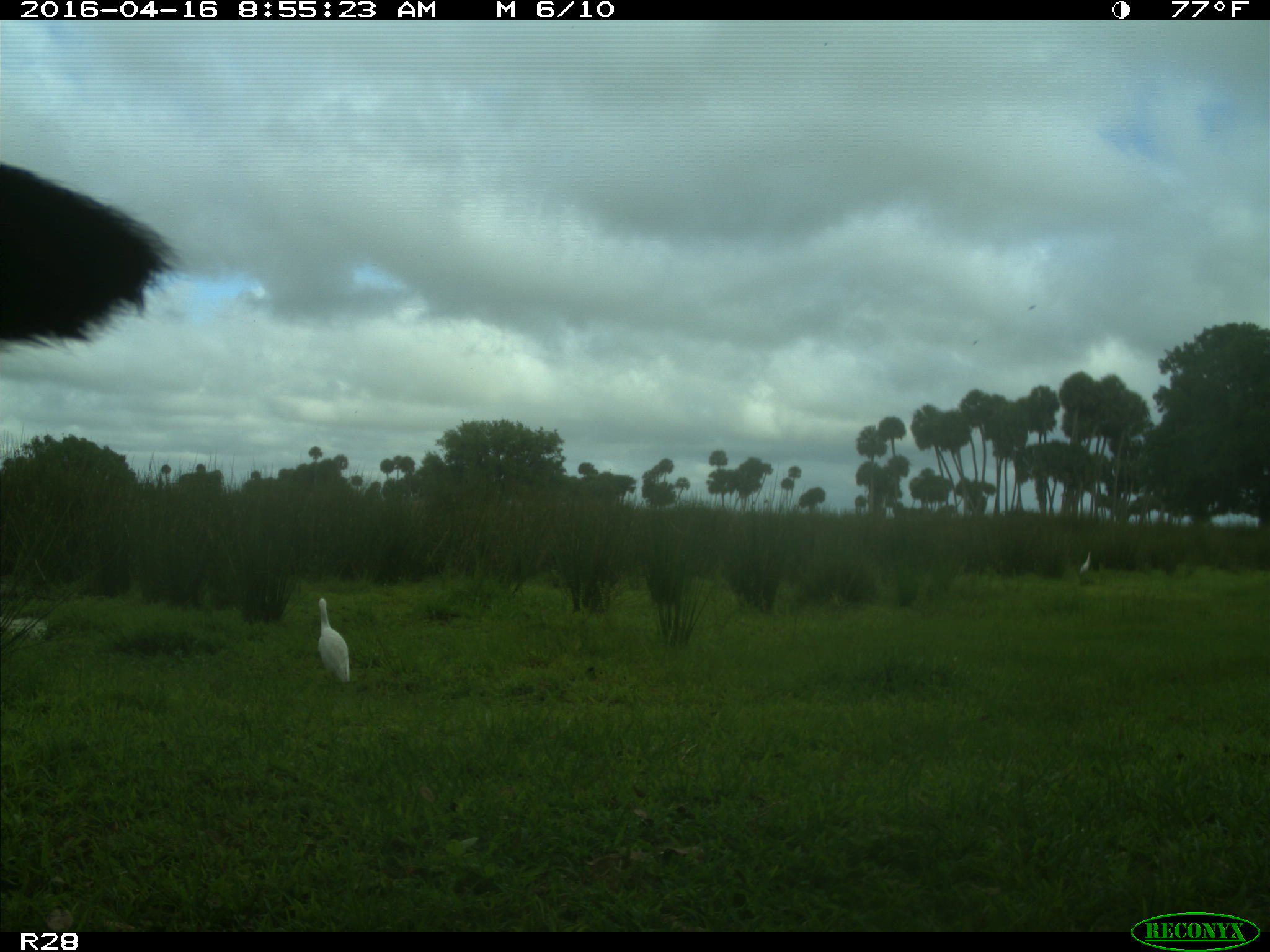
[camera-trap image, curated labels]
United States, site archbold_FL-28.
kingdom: Animalia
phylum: Chordata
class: Mammalia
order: Artiodactyla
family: Bovidae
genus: Bos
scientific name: Bos taurus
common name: domestic cow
Bos taurus (domestic cow).